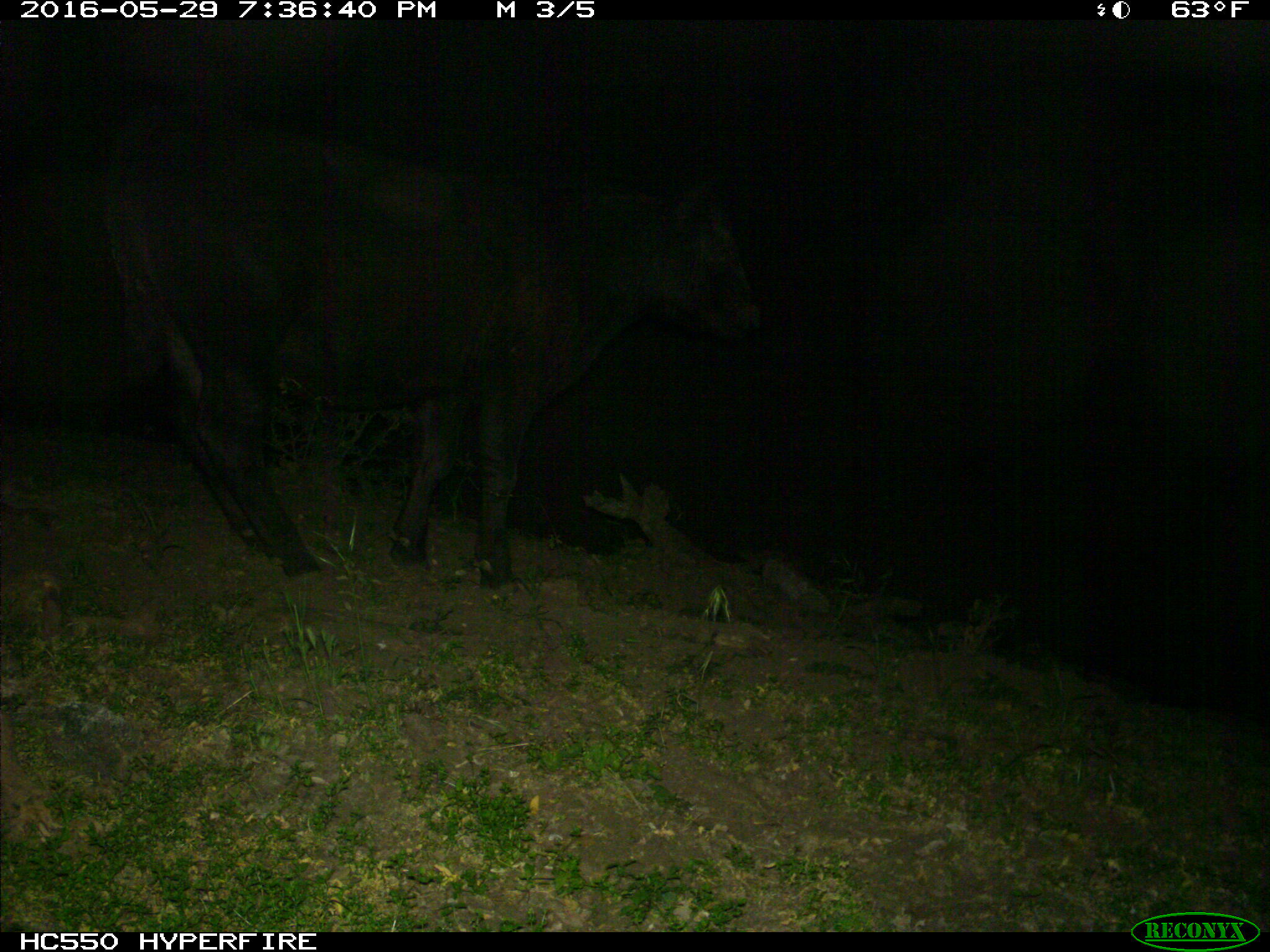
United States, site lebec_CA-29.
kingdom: Animalia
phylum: Chordata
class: Mammalia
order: Artiodactyla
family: Bovidae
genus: Bos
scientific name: Bos taurus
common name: domestic cow